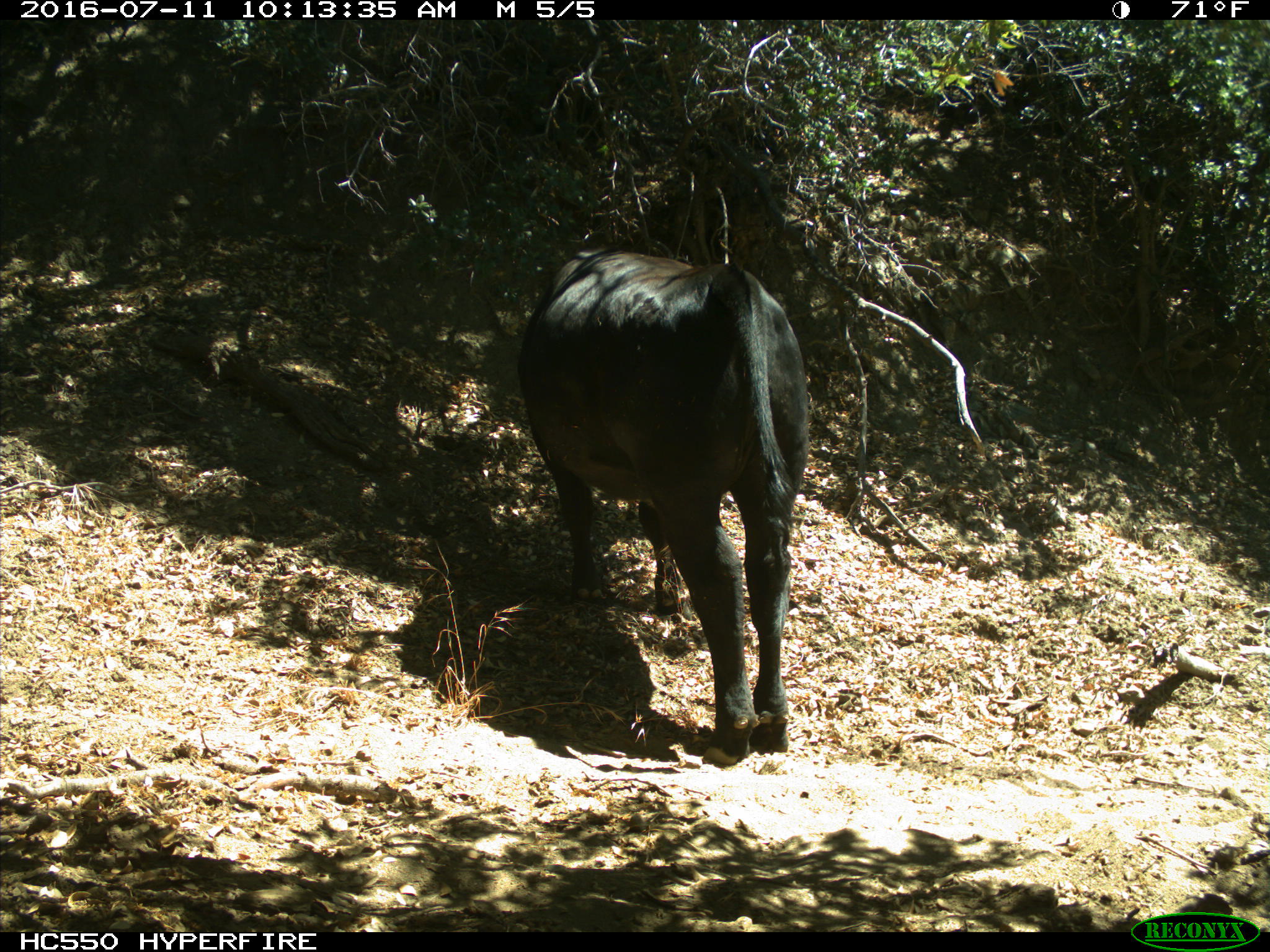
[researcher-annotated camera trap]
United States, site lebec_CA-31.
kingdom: Animalia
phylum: Chordata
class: Mammalia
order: Artiodactyla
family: Bovidae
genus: Bos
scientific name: Bos taurus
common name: domestic cow